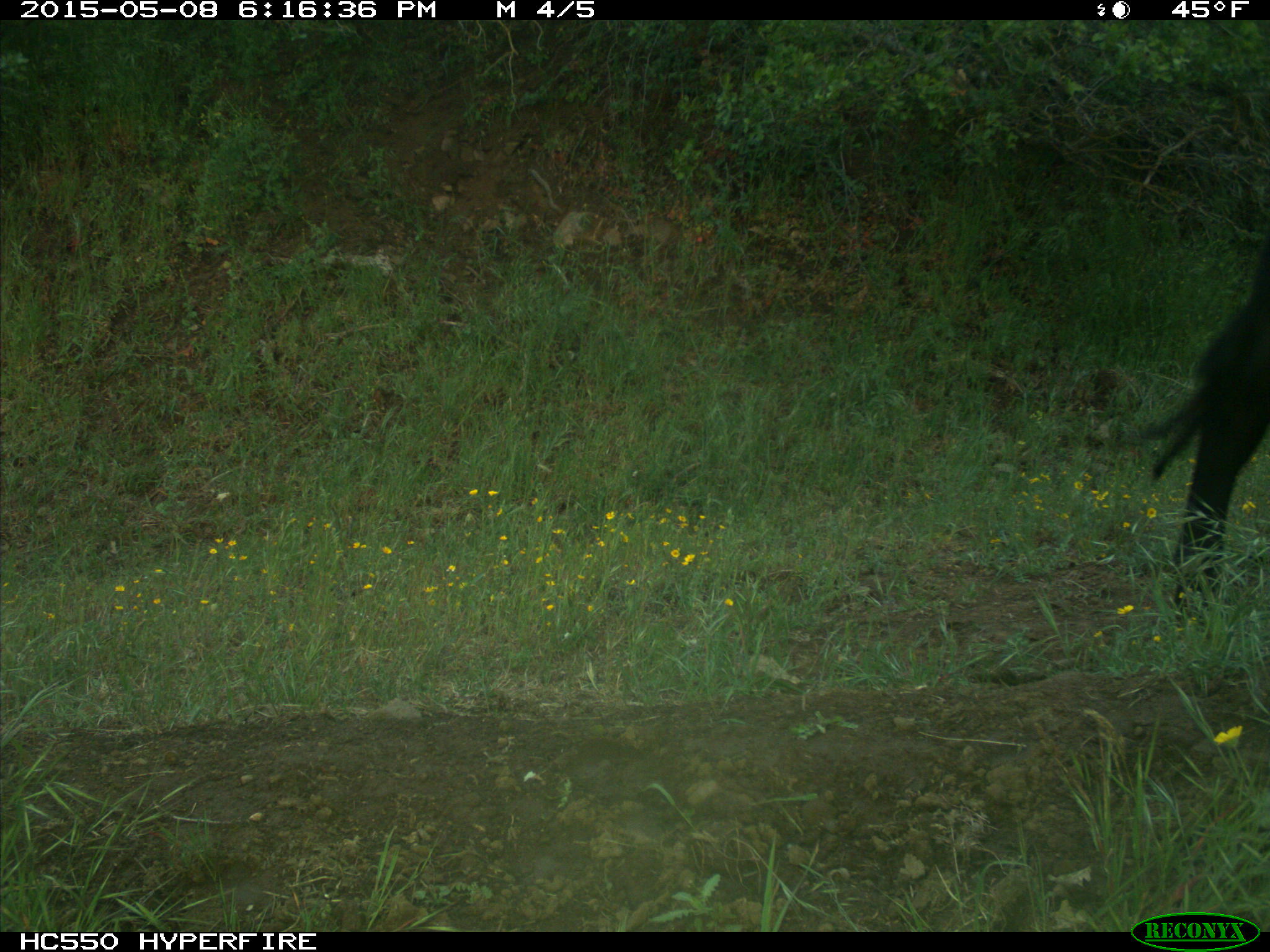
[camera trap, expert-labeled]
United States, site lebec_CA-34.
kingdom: Animalia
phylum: Chordata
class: Mammalia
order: Artiodactyla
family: Bovidae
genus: Bos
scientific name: Bos taurus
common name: domestic cow